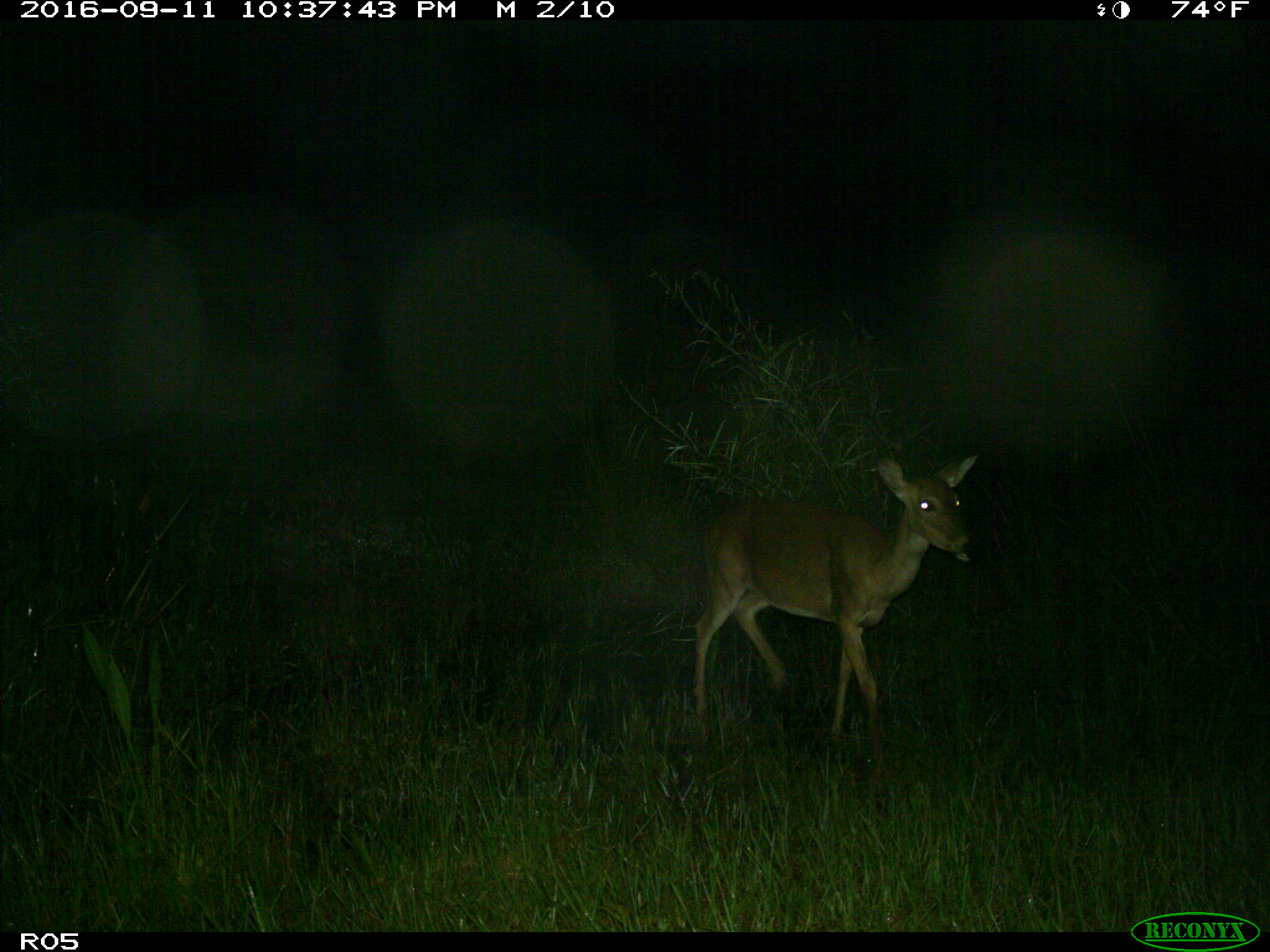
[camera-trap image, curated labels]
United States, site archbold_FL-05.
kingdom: Animalia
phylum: Chordata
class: Mammalia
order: Artiodactyla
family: Cervidae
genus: Odocoileus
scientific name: Odocoileus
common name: deer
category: unidentified deer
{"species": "unidentified deer (deer) (Odocoileus)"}